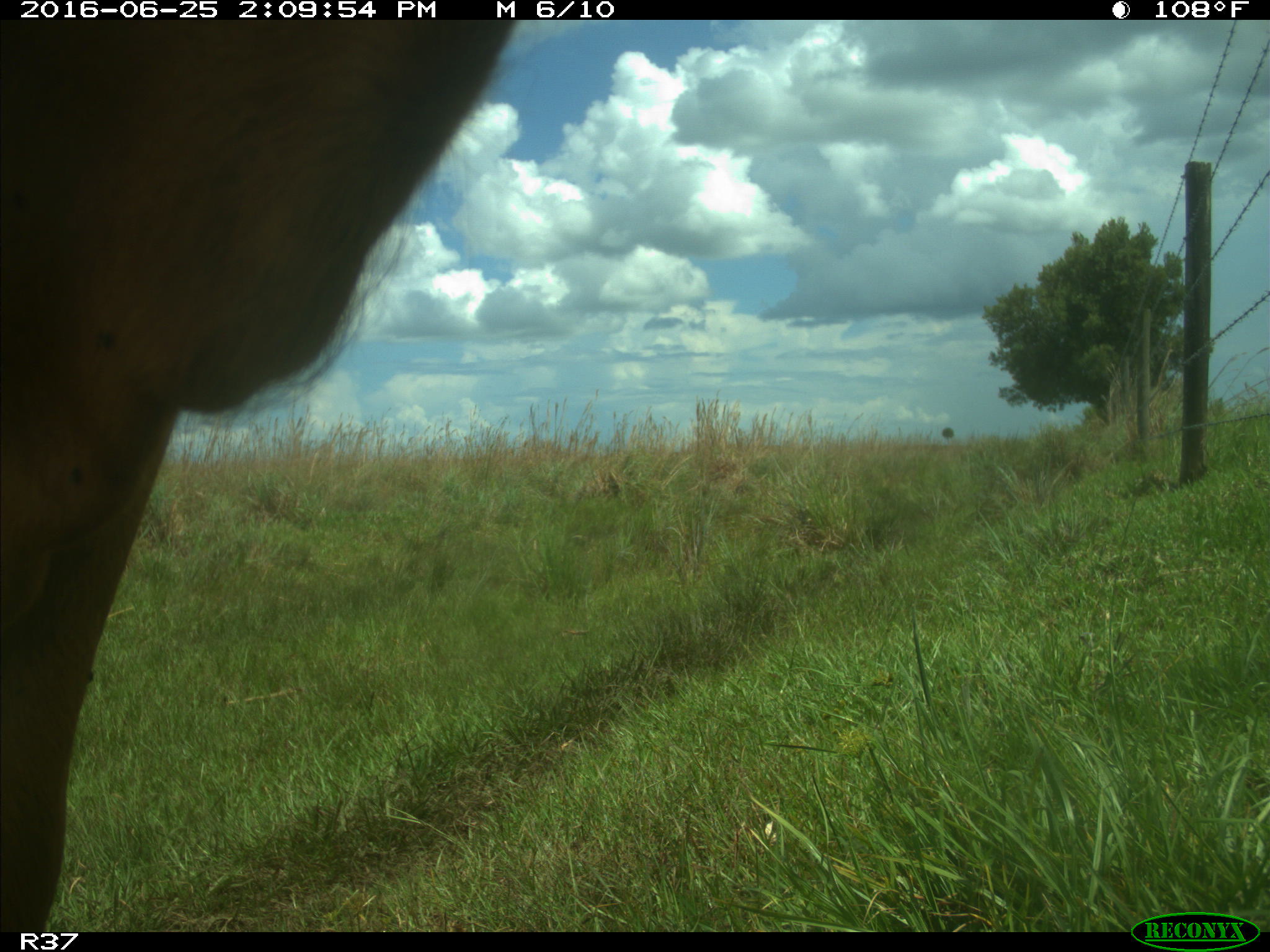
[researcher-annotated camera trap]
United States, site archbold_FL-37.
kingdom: Animalia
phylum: Chordata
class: Mammalia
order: Artiodactyla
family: Bovidae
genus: Bos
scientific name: Bos taurus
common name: domestic cow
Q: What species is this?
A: Bos taurus (domestic cow).